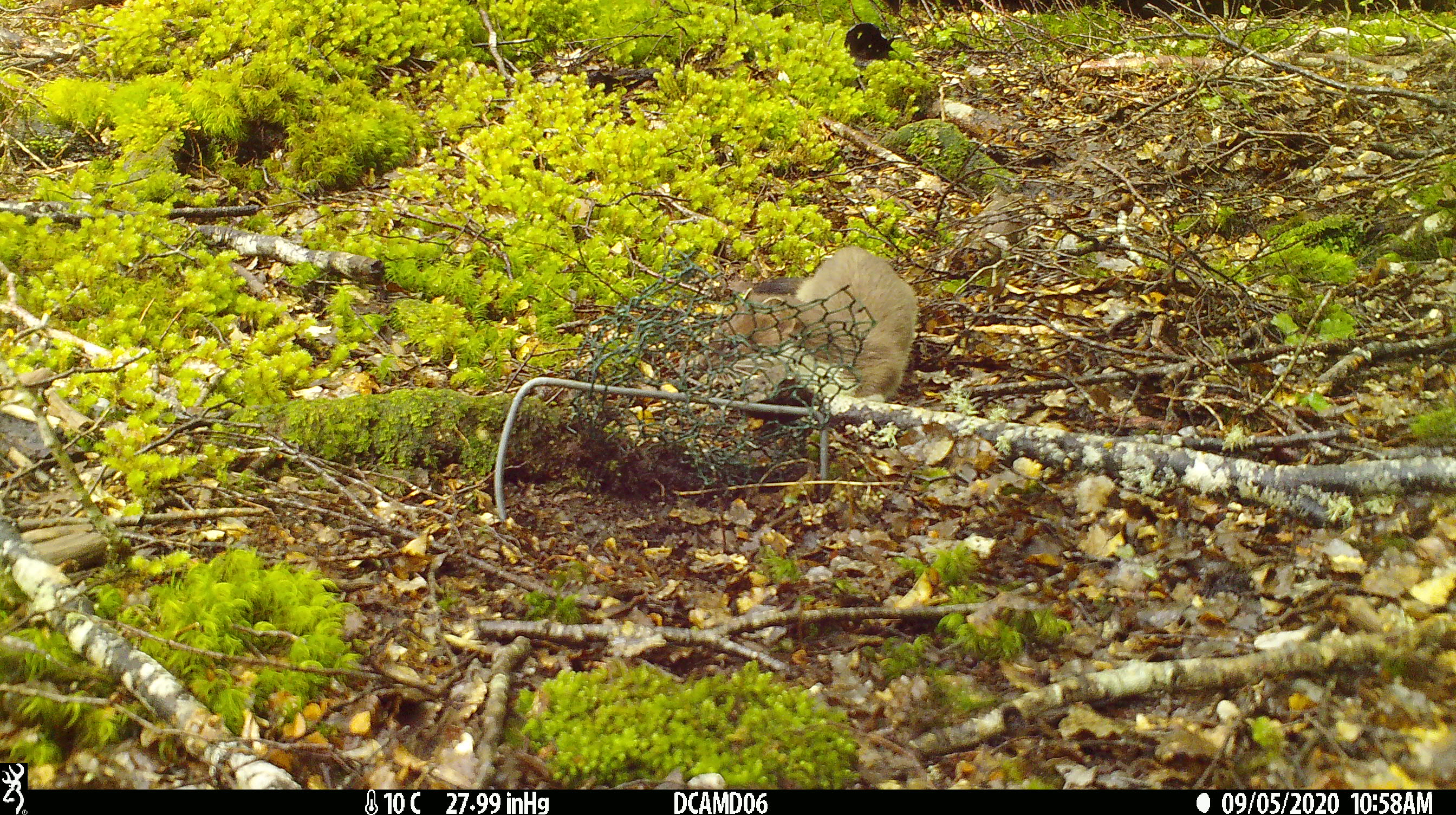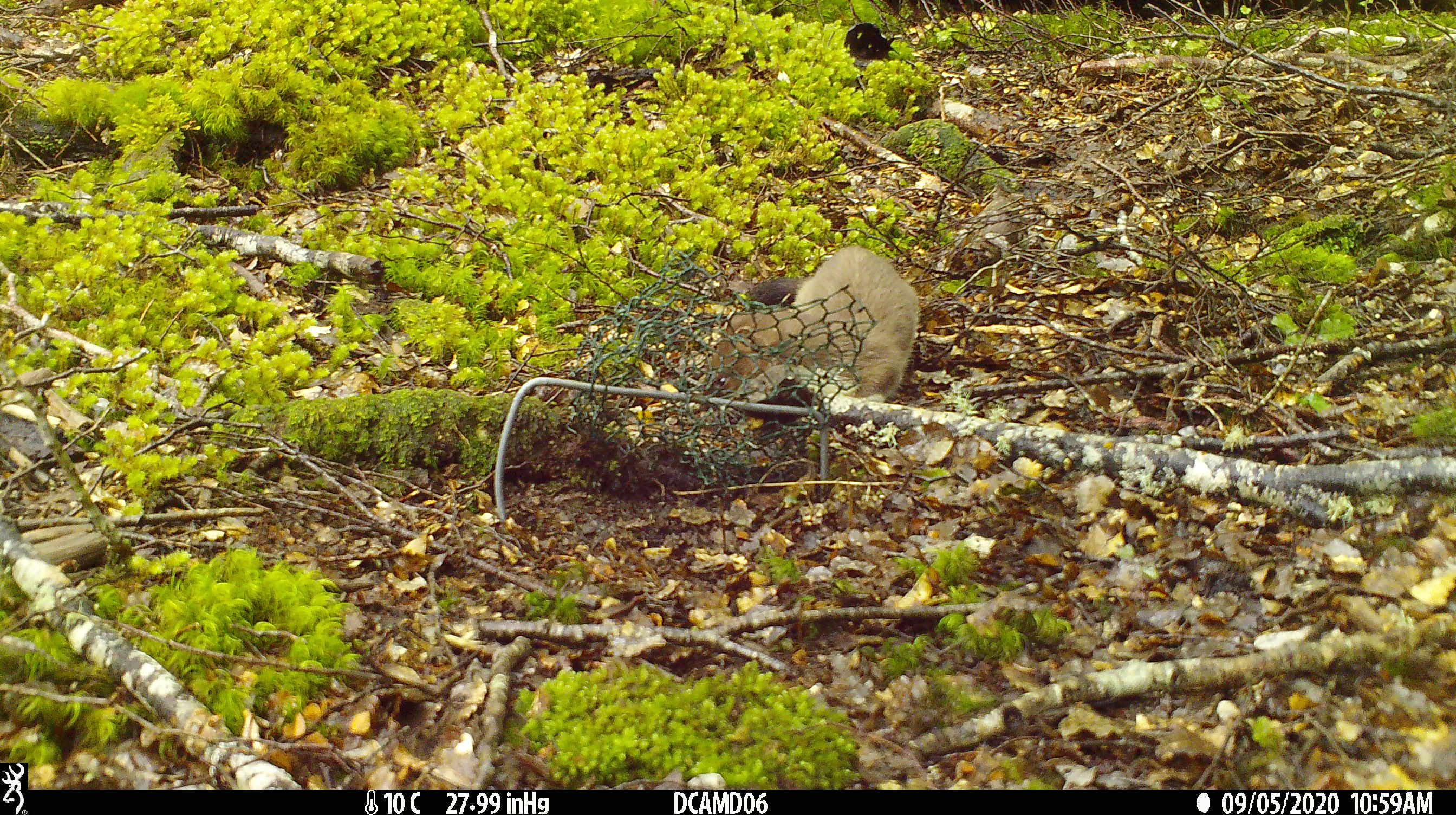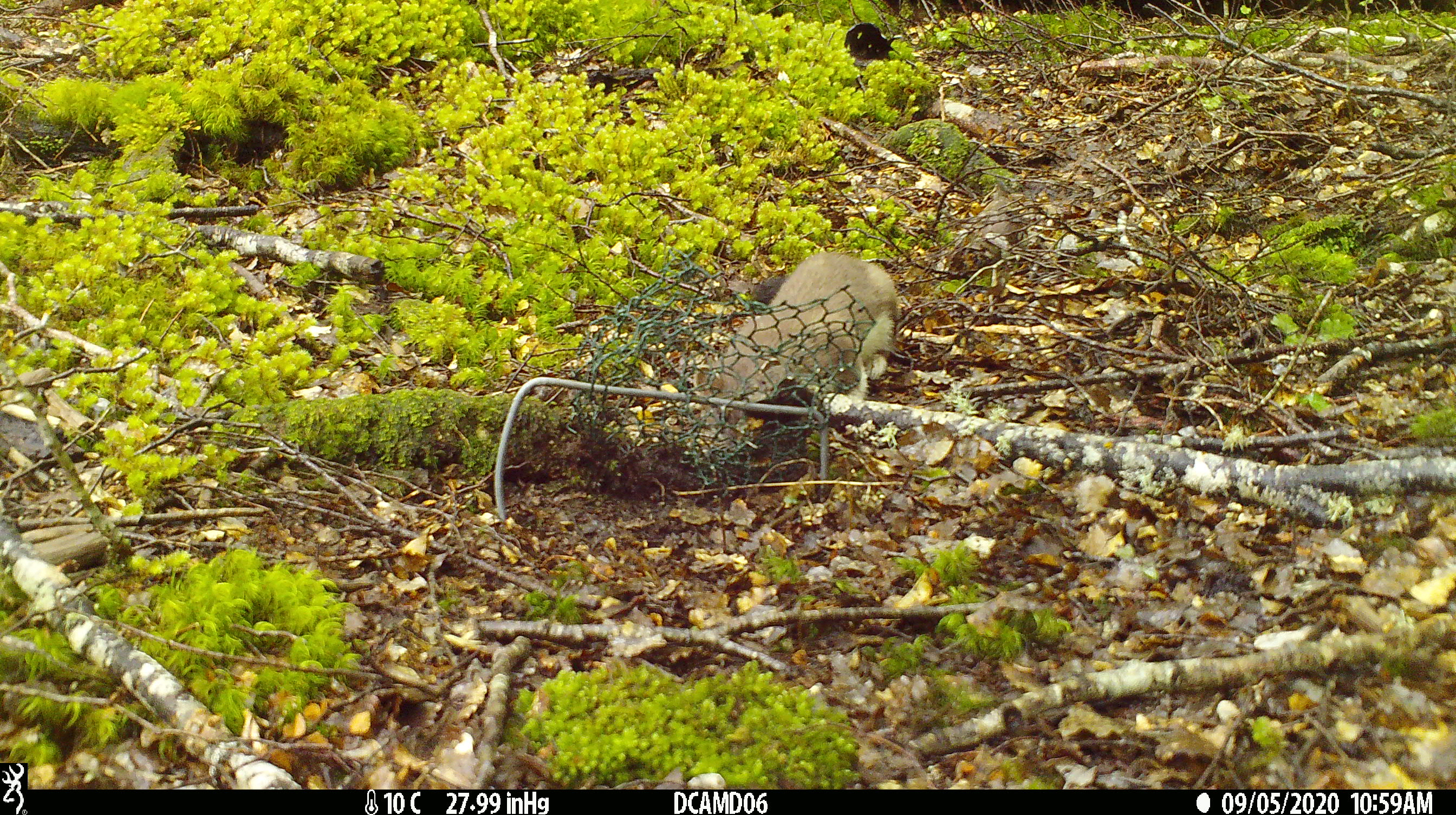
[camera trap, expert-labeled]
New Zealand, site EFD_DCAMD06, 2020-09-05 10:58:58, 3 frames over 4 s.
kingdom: Animalia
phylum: Chordata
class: Mammalia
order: Carnivora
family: Mustelidae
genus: Mustela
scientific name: Mustela erminea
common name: stoat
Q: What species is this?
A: Stoat (Mustela erminea).